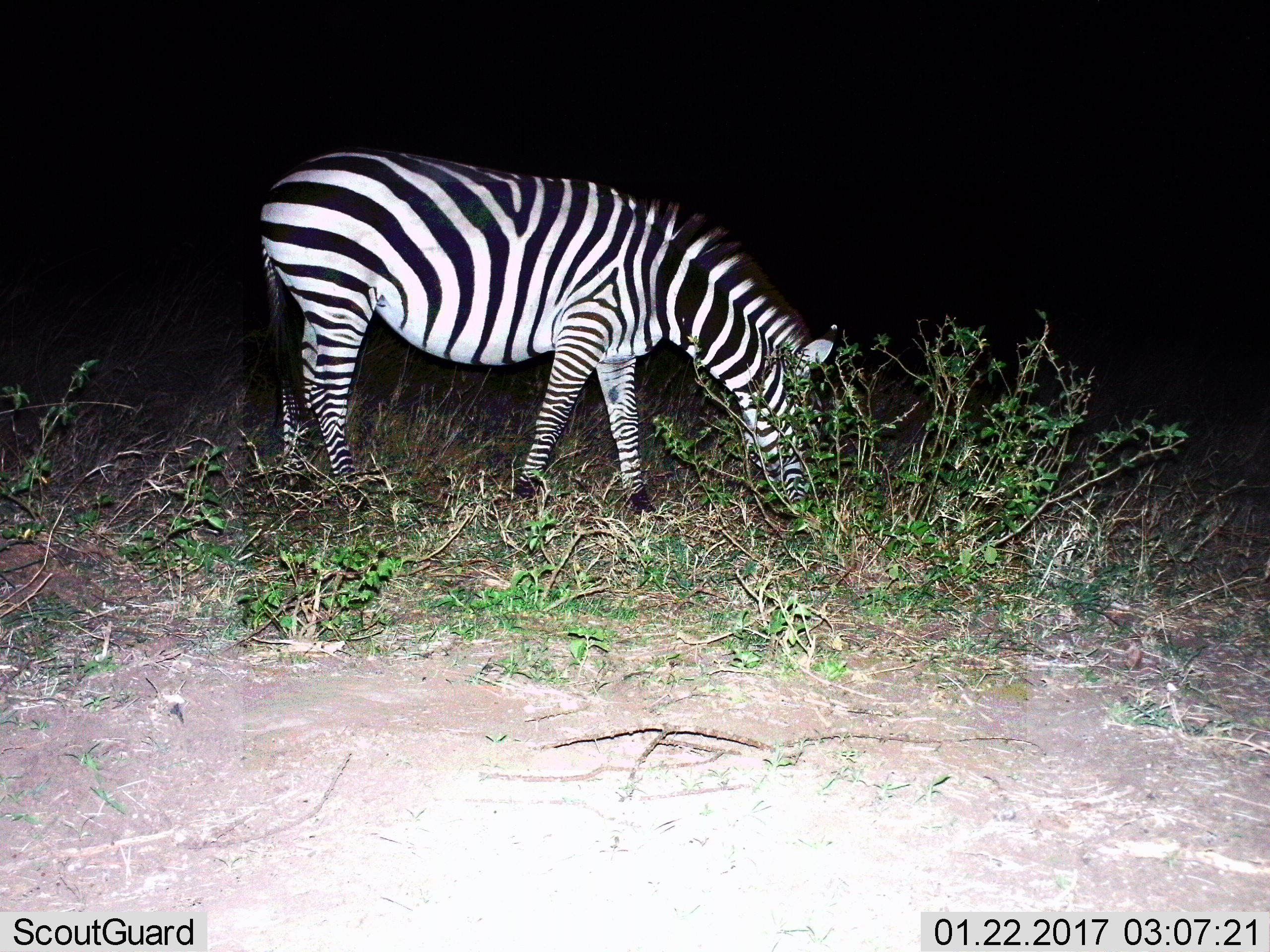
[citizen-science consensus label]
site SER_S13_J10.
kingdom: Animalia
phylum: Chordata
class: Mammalia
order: Perissodactyla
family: Equidae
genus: Equus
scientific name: Equus quagga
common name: plains zebra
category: zebraplains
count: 1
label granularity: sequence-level